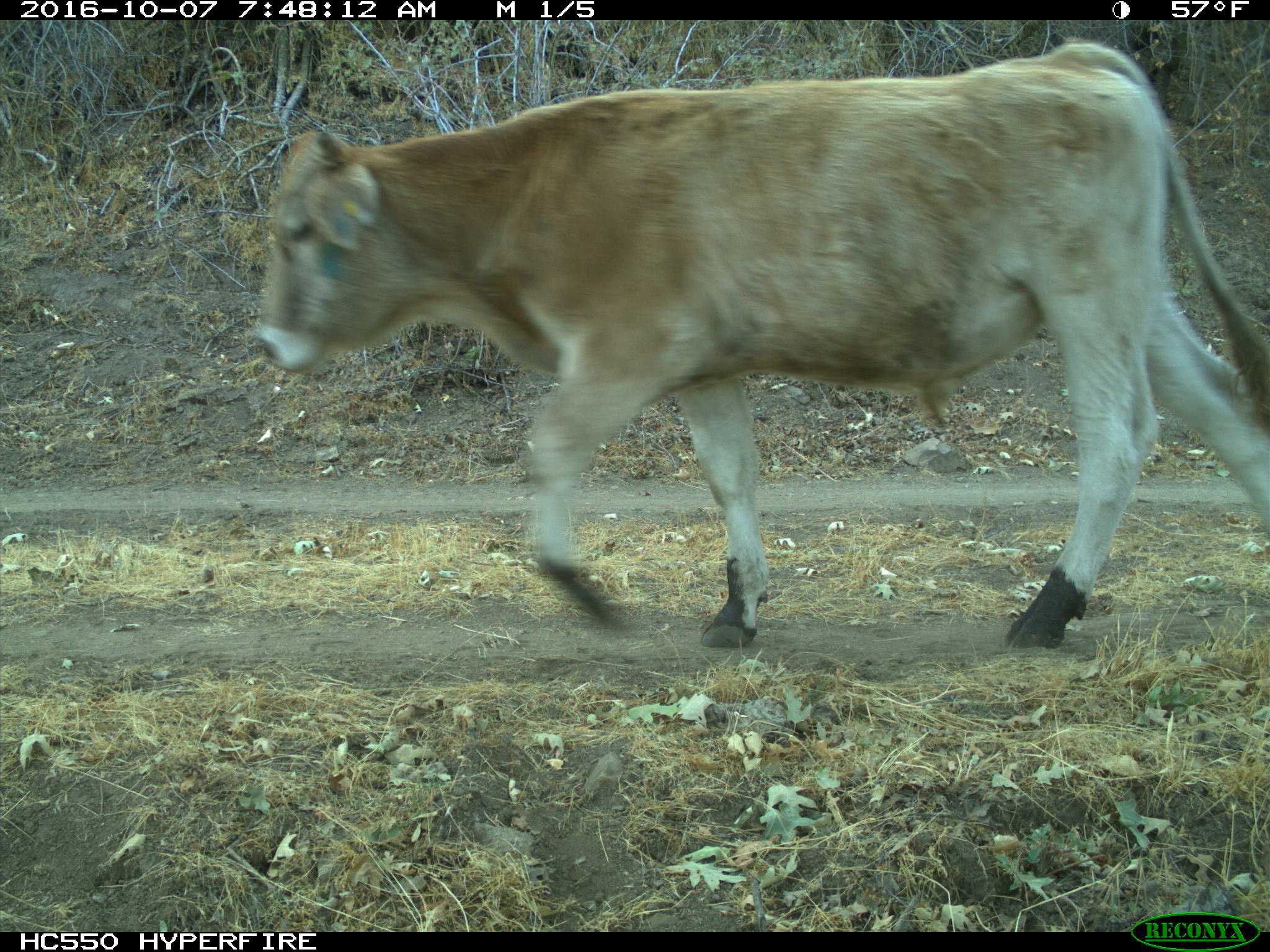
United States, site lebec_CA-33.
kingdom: Animalia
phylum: Chordata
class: Mammalia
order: Artiodactyla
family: Bovidae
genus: Bos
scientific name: Bos taurus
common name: domestic cow